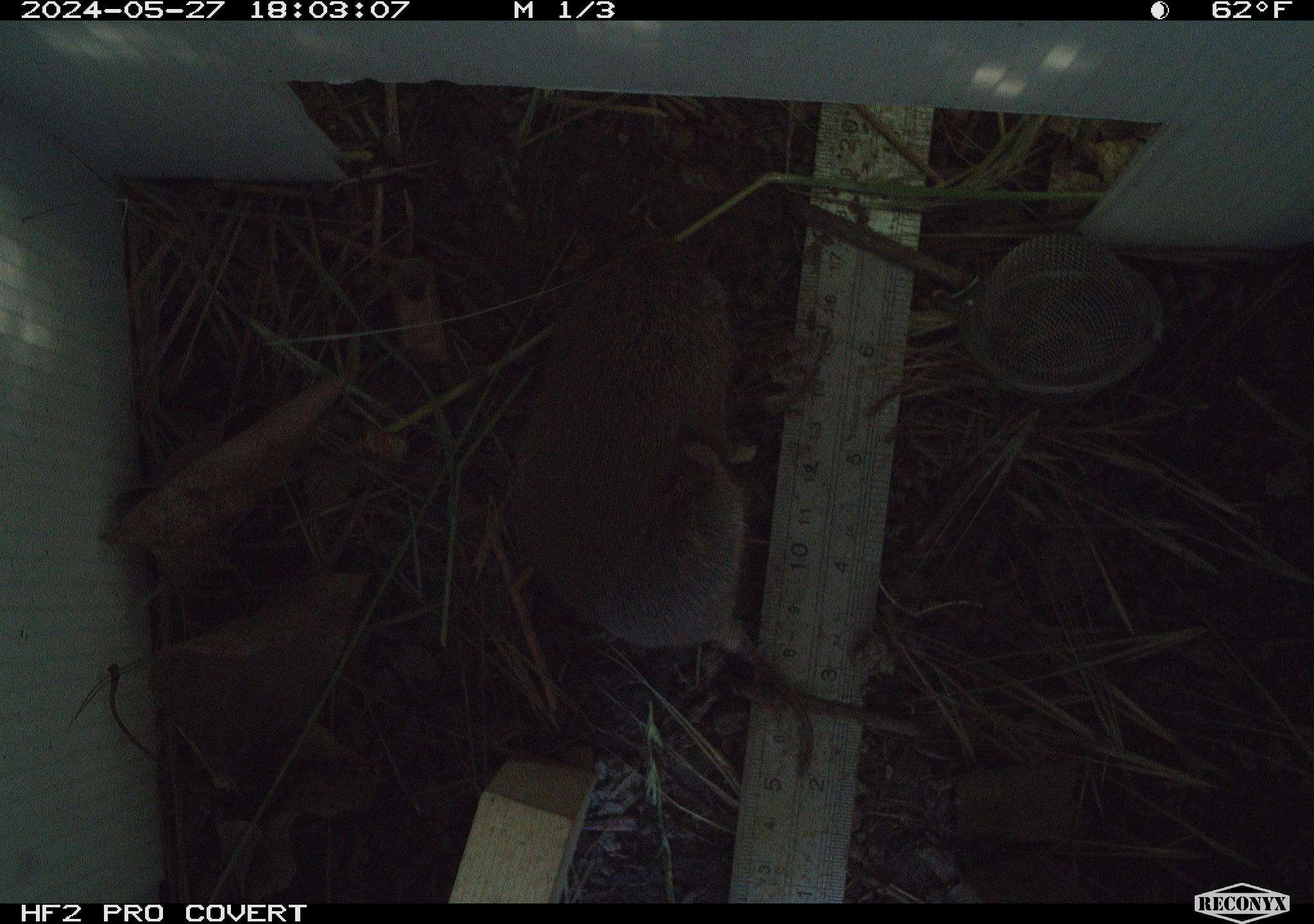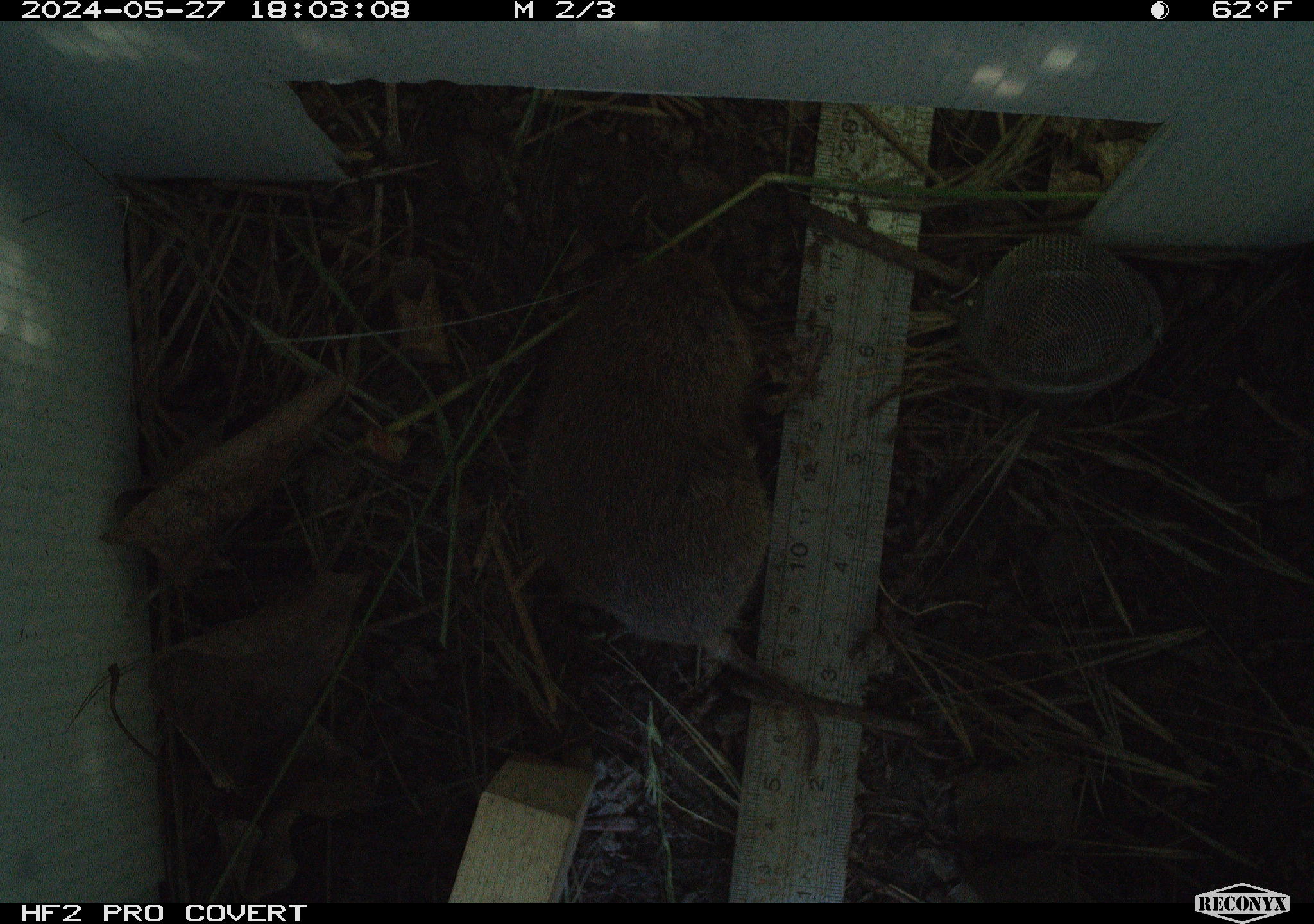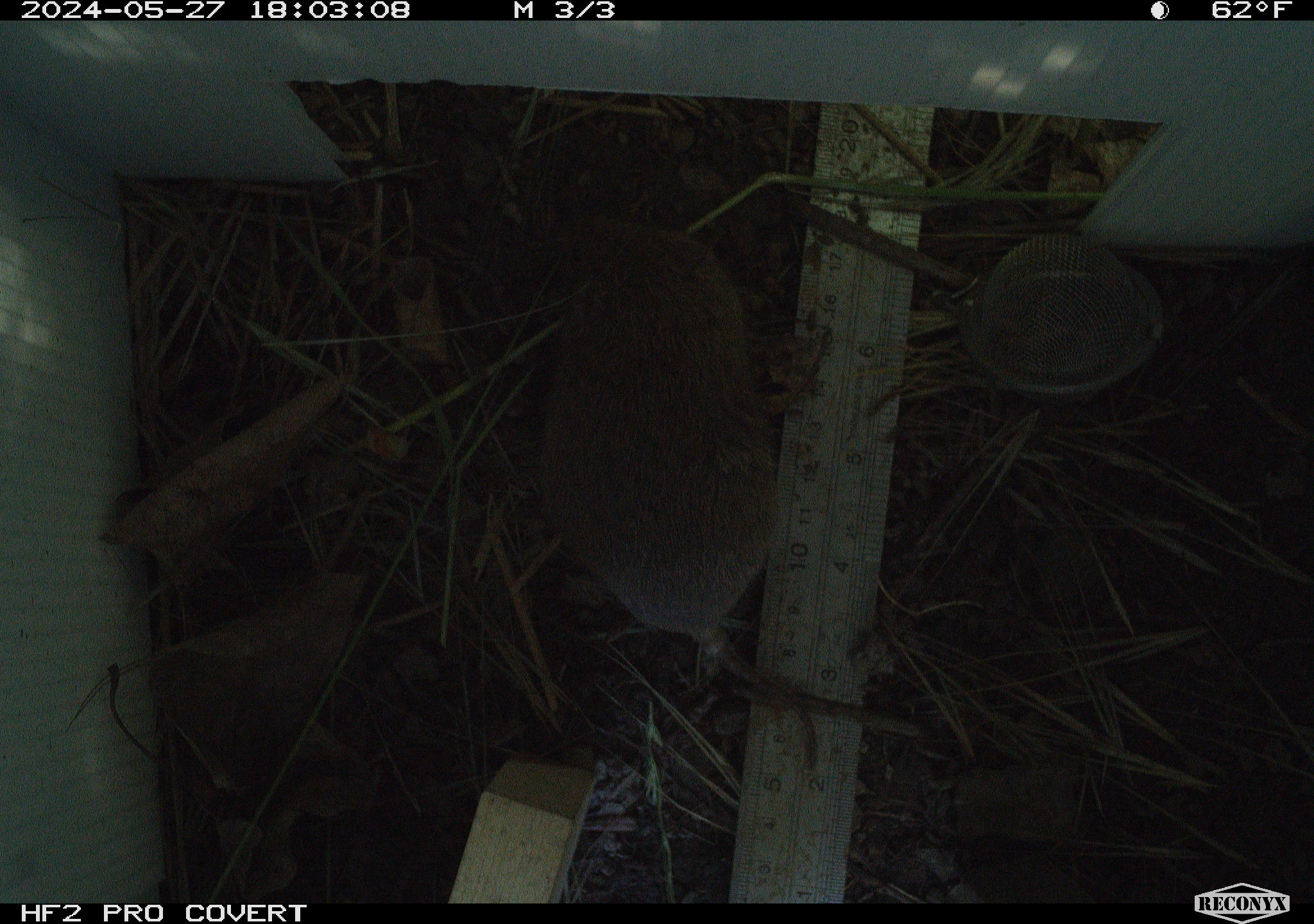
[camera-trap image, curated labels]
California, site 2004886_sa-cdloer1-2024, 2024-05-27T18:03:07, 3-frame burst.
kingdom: Animalia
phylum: Chordata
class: Mammalia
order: Rodentia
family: Cricetidae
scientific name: Arvicolinae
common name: voles, lemmings, and muskrats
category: arvicolinae subfamily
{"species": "arvicolinae subfamily (voles, lemmings, and muskrats) (Arvicolinae)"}